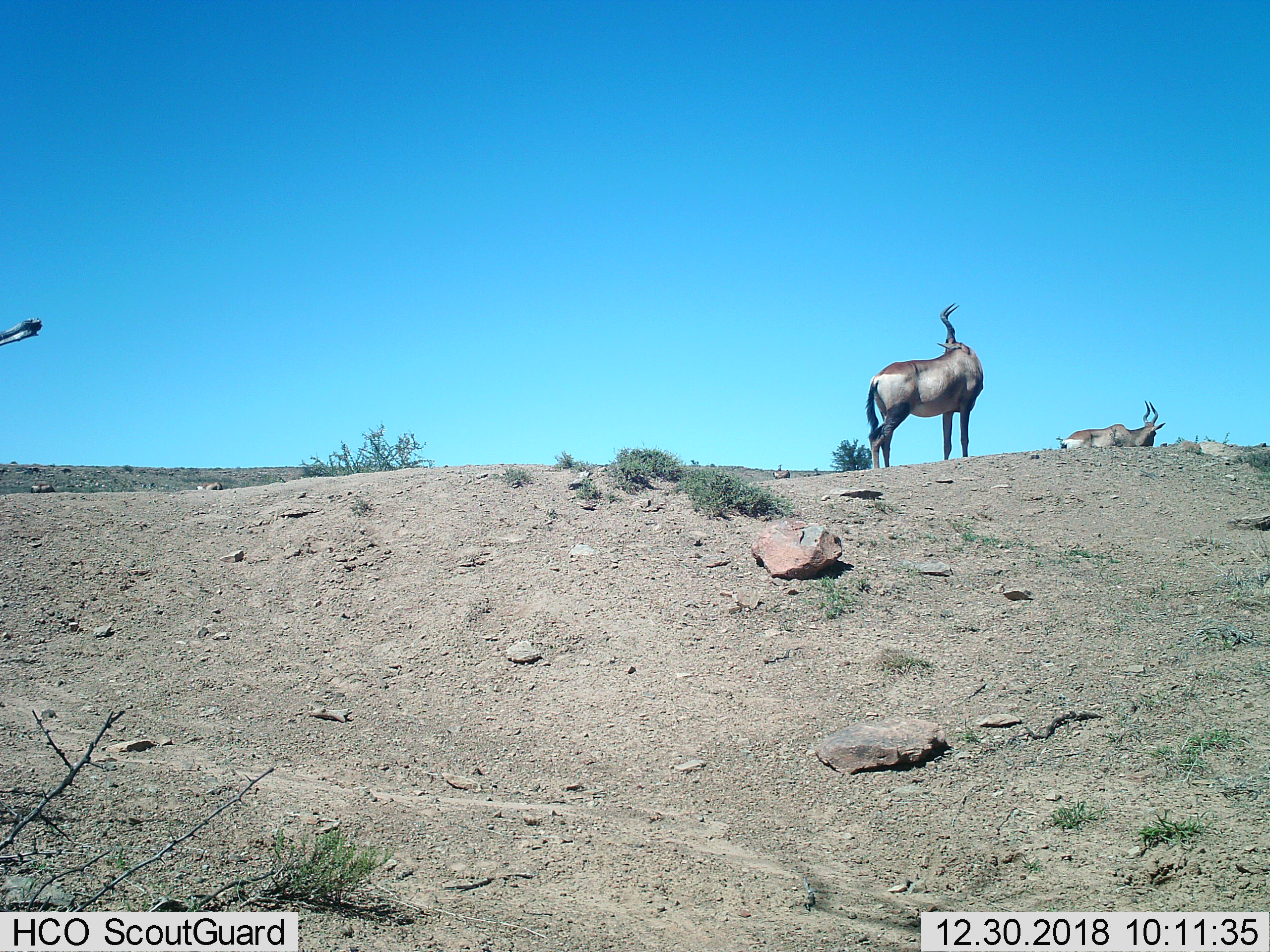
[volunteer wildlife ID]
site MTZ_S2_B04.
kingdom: Animalia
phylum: Chordata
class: Mammalia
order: Artiodactyla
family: Bovidae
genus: Alcelaphus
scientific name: Alcelaphus buselaphus caama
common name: red hartebeest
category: hartebeestred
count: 2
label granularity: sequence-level